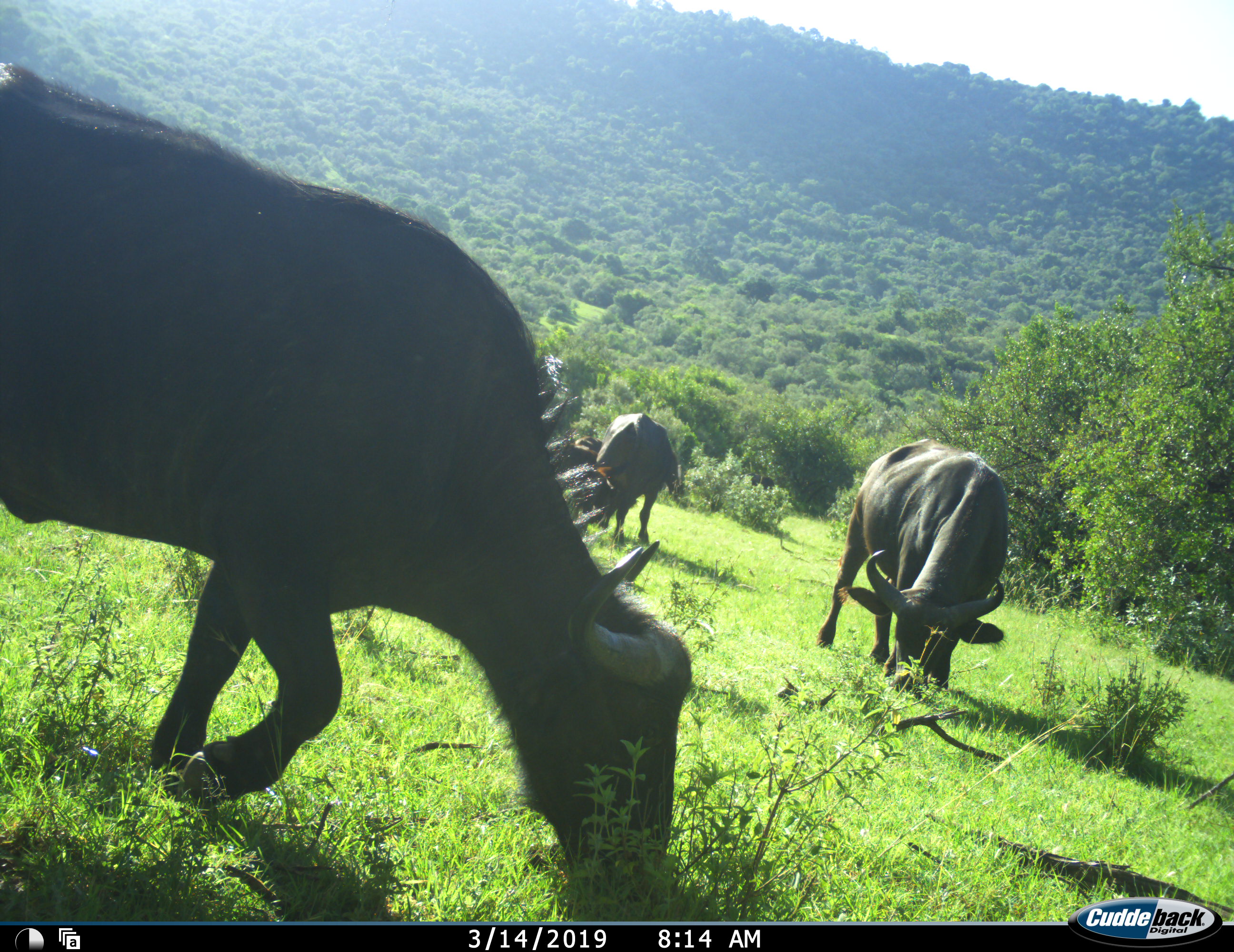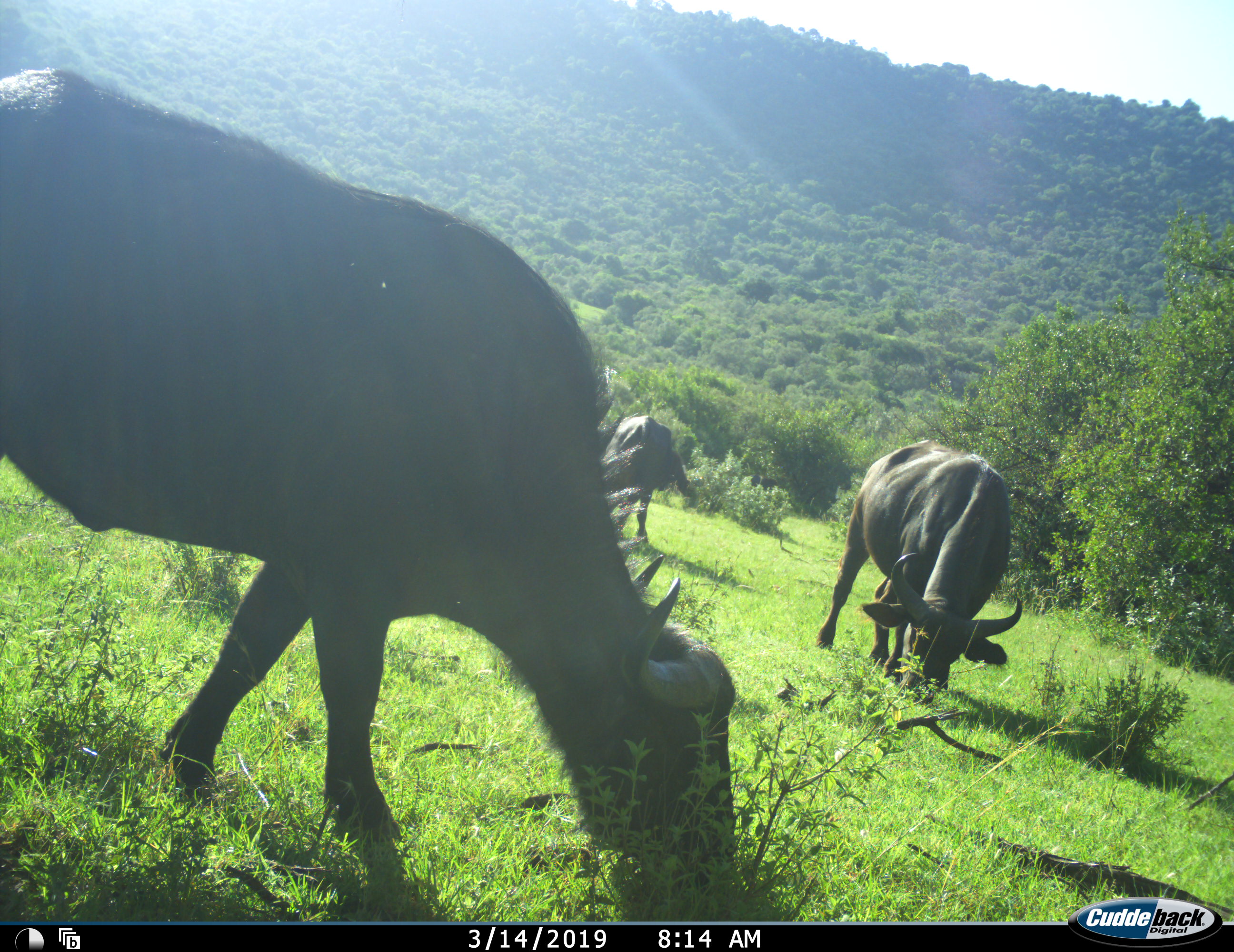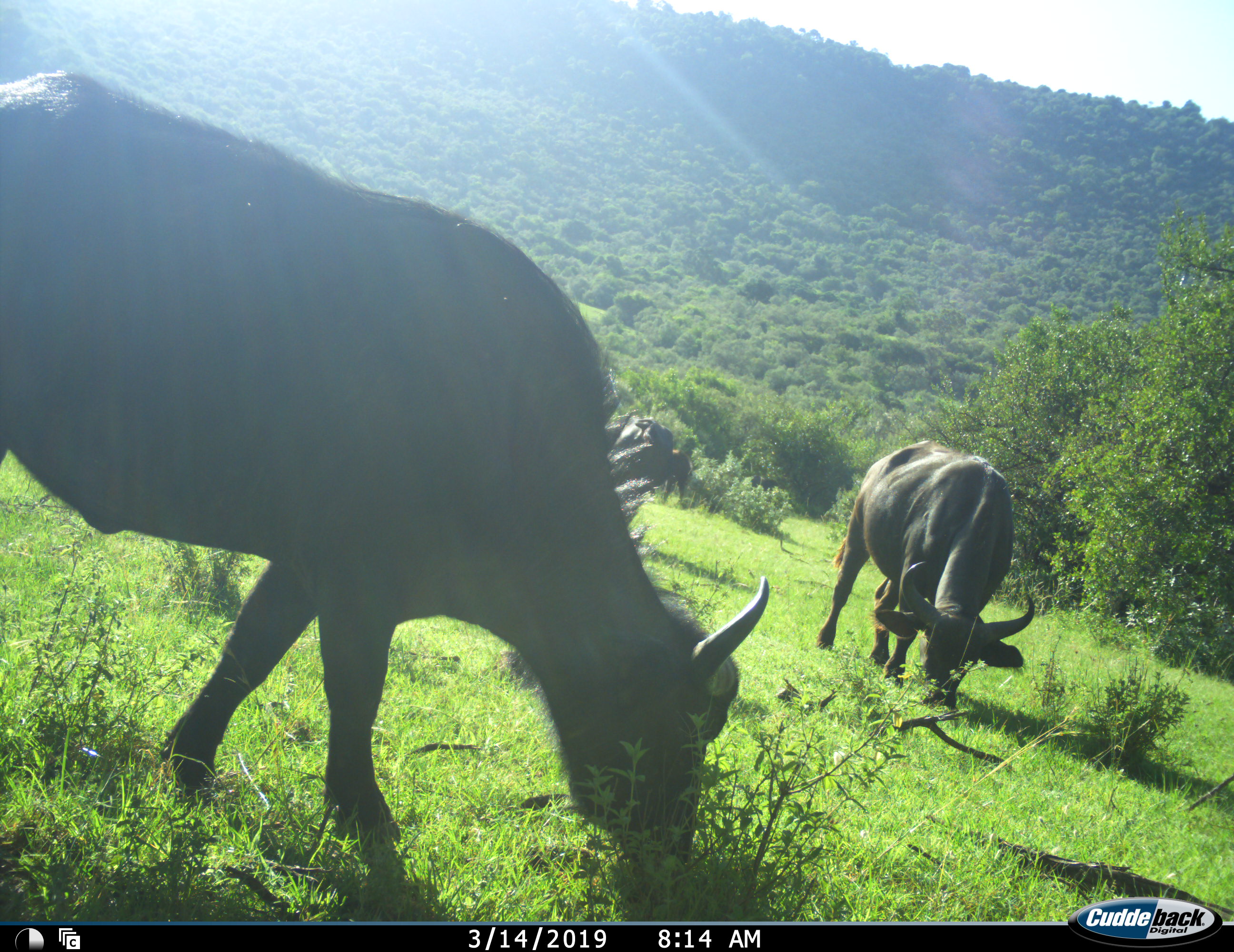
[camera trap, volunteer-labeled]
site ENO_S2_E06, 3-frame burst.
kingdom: Animalia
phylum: Chordata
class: Mammalia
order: Artiodactyla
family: Bovidae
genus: Syncerus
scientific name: Syncerus caffer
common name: african buffalo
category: buffalo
Buffalo (african buffalo) (Syncerus caffer), count 4. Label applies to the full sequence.